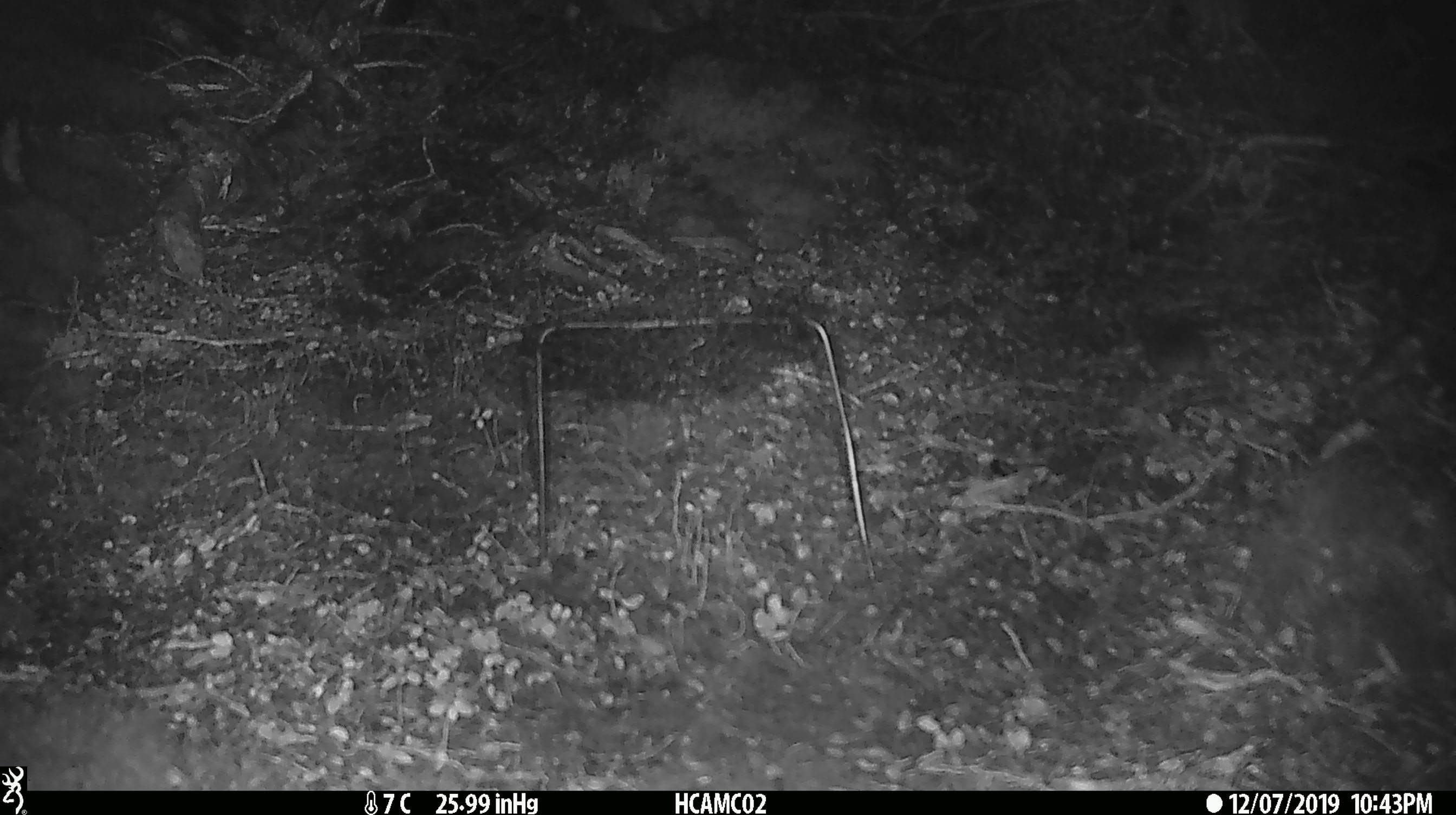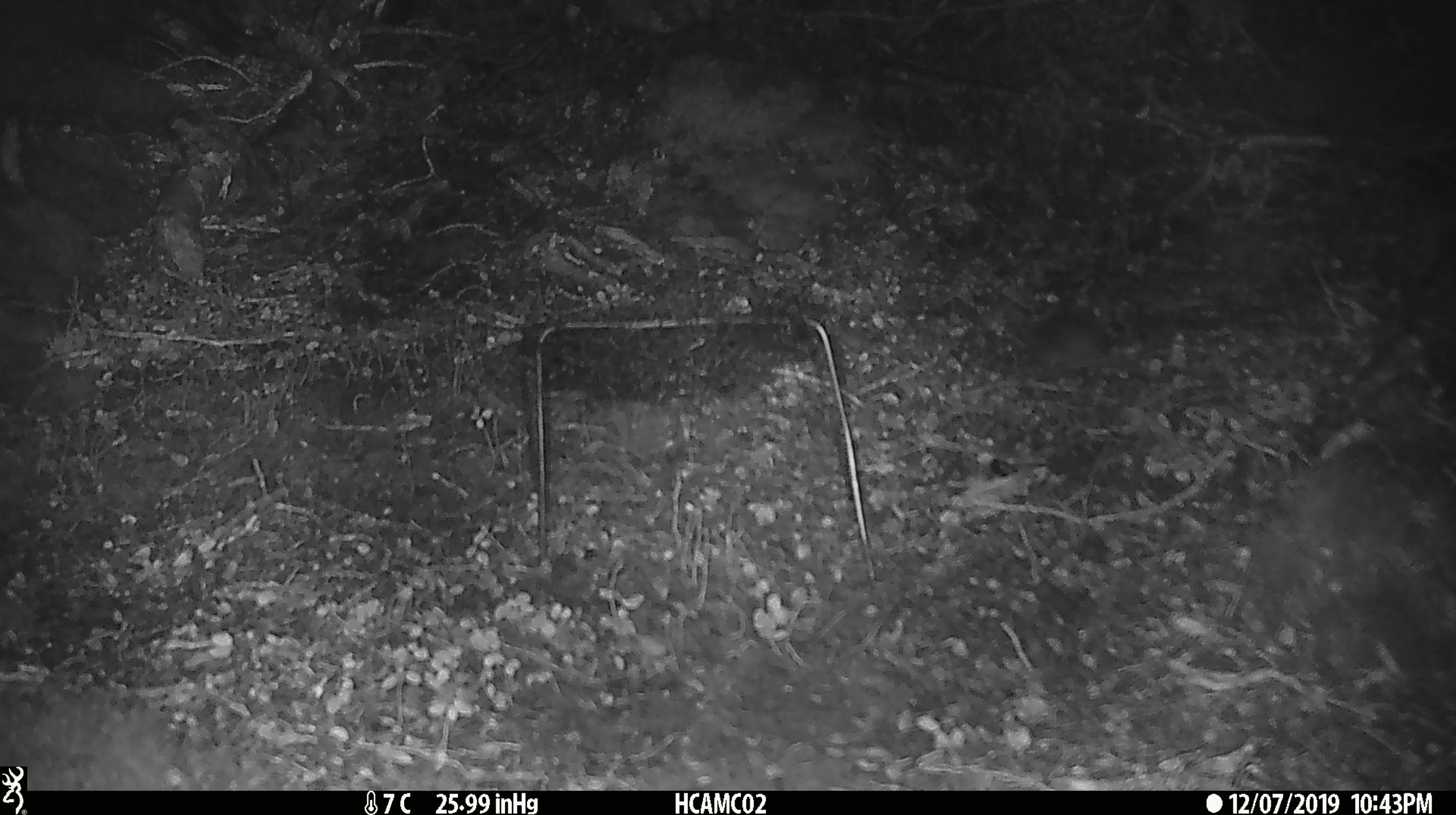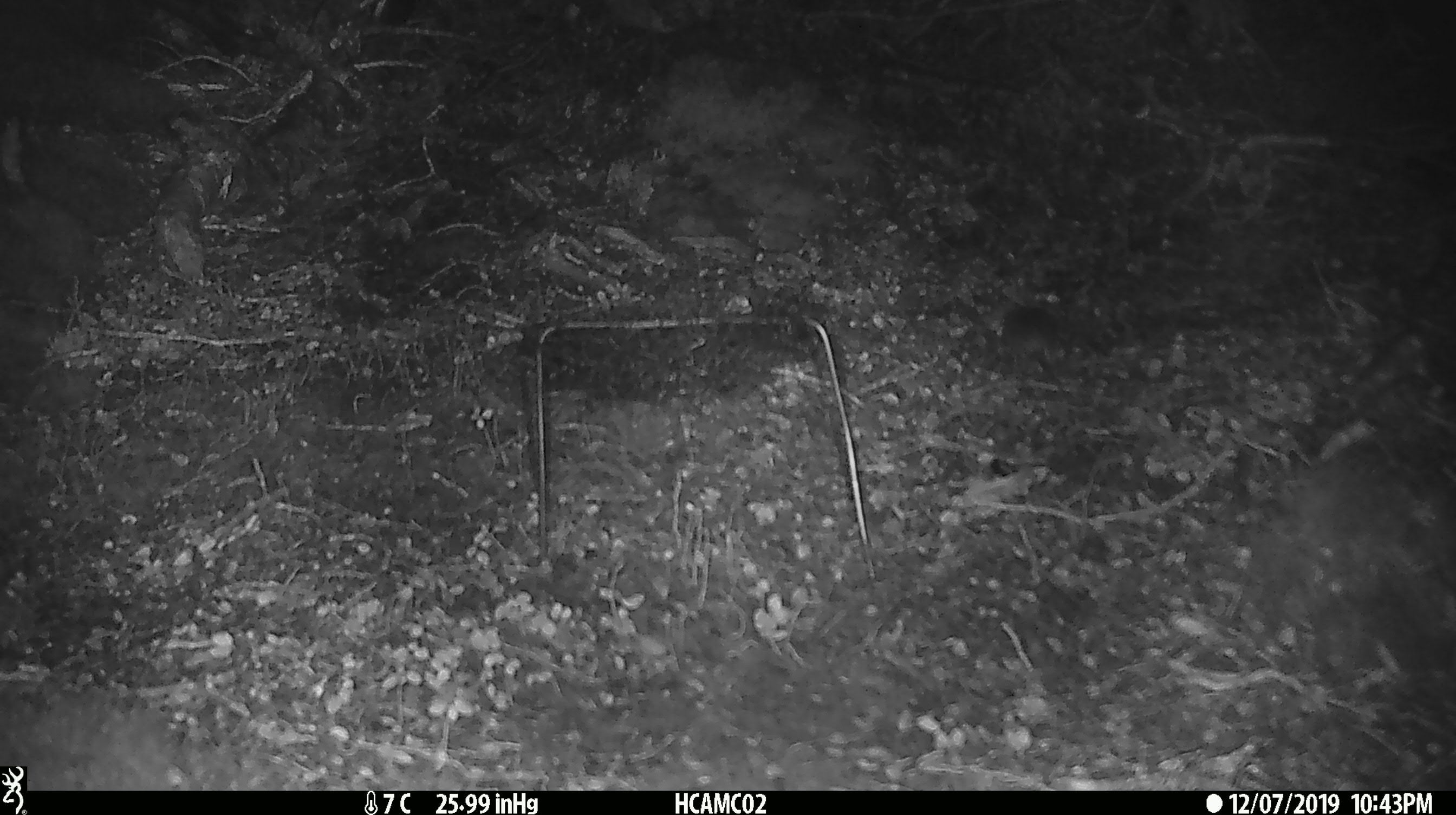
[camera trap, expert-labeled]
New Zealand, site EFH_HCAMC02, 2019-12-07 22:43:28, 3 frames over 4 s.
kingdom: Animalia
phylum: Chordata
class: Mammalia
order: Rodentia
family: Muridae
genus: Mus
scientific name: Mus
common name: mouse